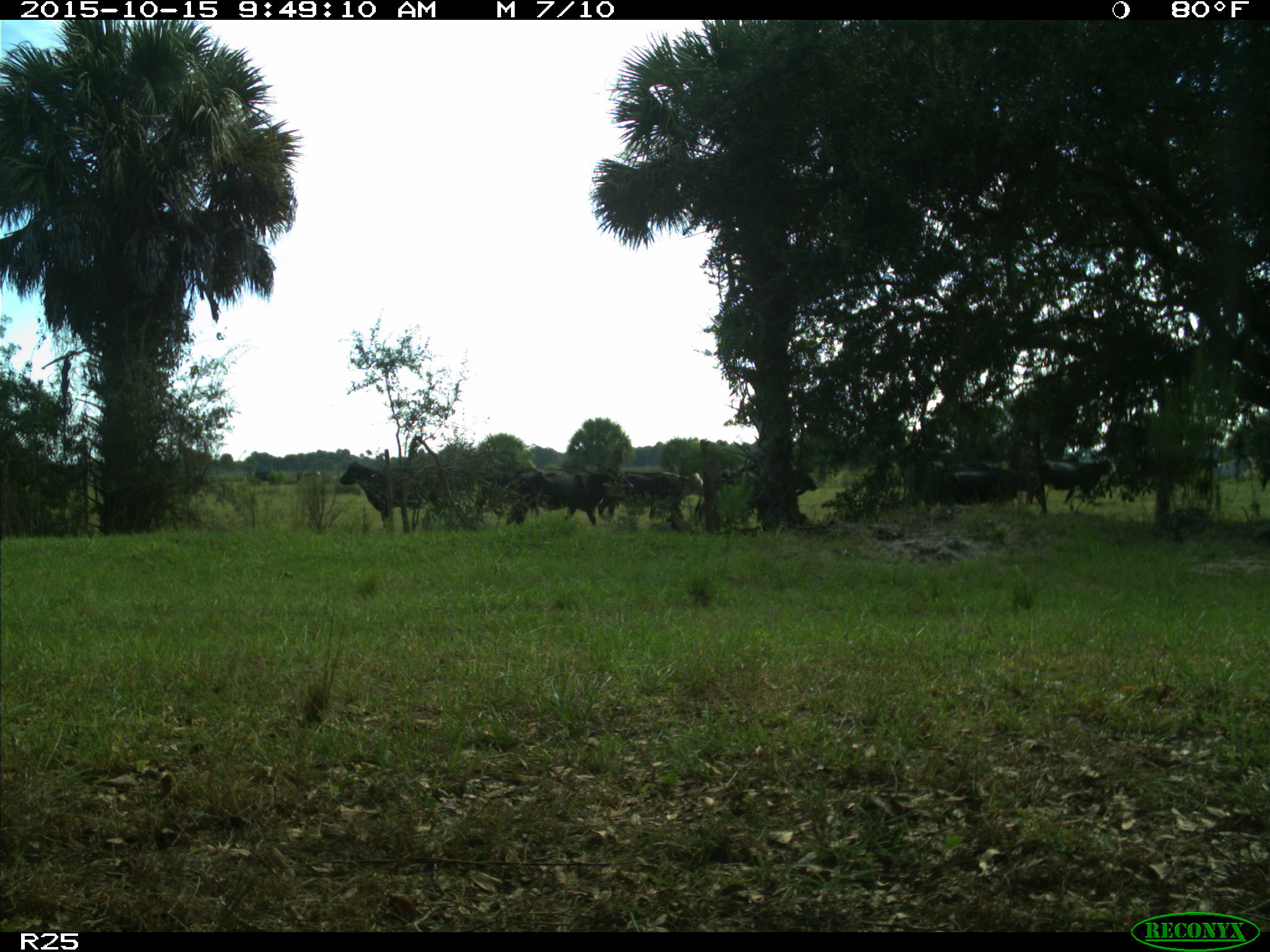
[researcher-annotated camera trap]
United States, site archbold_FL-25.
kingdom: Animalia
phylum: Chordata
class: Mammalia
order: Artiodactyla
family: Bovidae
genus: Bos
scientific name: Bos taurus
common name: domestic cow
Bos taurus (domestic cow).